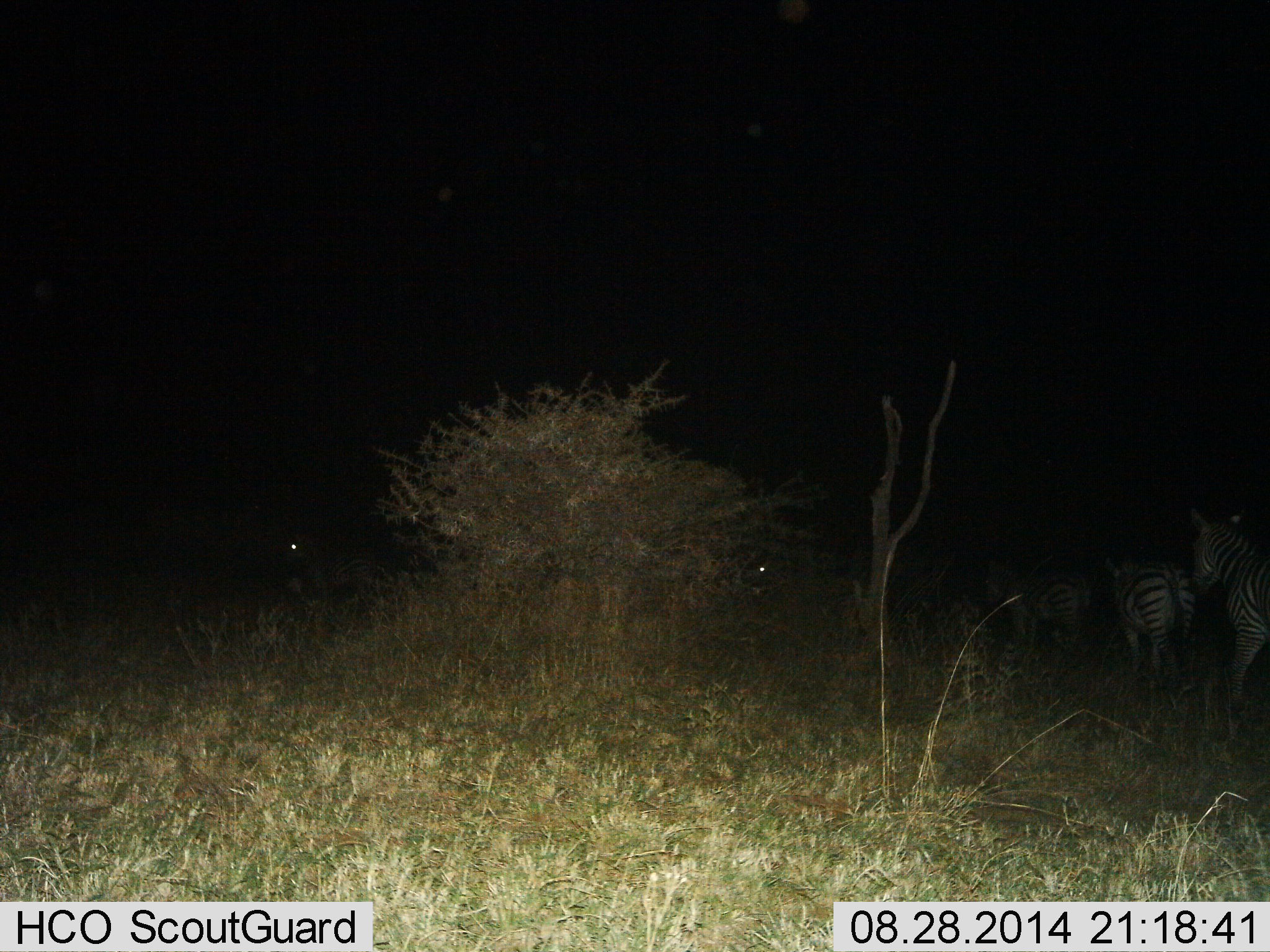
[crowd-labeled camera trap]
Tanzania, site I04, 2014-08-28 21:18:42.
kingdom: Animalia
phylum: Chordata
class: Mammalia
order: Perissodactyla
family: Equidae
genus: Equus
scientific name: Equus quagga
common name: plains zebra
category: zebra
Zebra (plains zebra) (Equus quagga), count 4. Behavior (volunteer vote fractions): standing 50%, resting 10%, moving 50%, interacting 0%. Young present (vote fraction): 0%. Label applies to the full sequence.